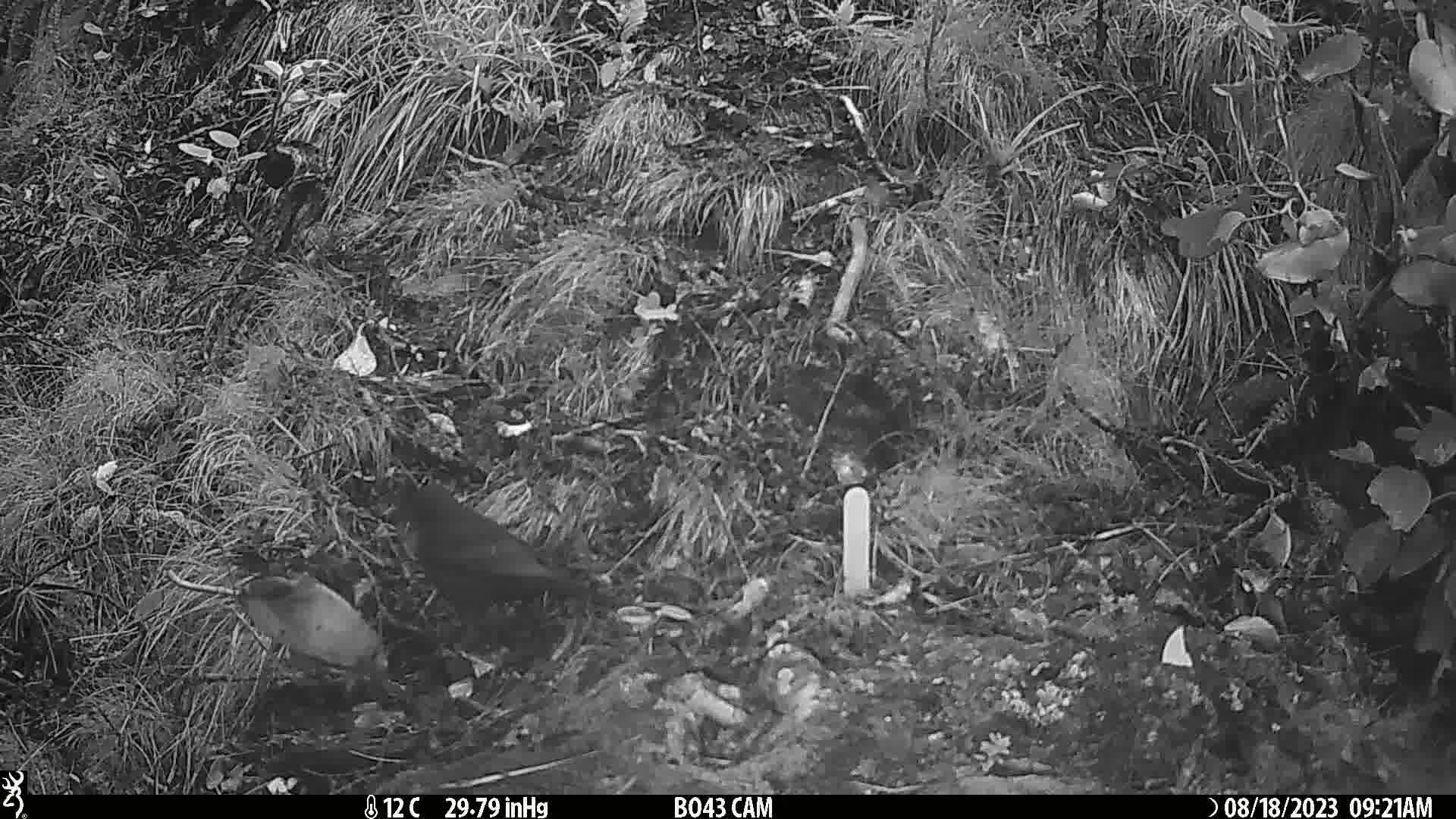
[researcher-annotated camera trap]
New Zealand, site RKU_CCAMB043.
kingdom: Animalia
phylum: Chordata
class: Aves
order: Passeriformes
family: Turdidae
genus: Turdus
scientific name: Turdus merula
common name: eurasian blackbird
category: blackbird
Blackbird (eurasian blackbird) (Turdus merula).